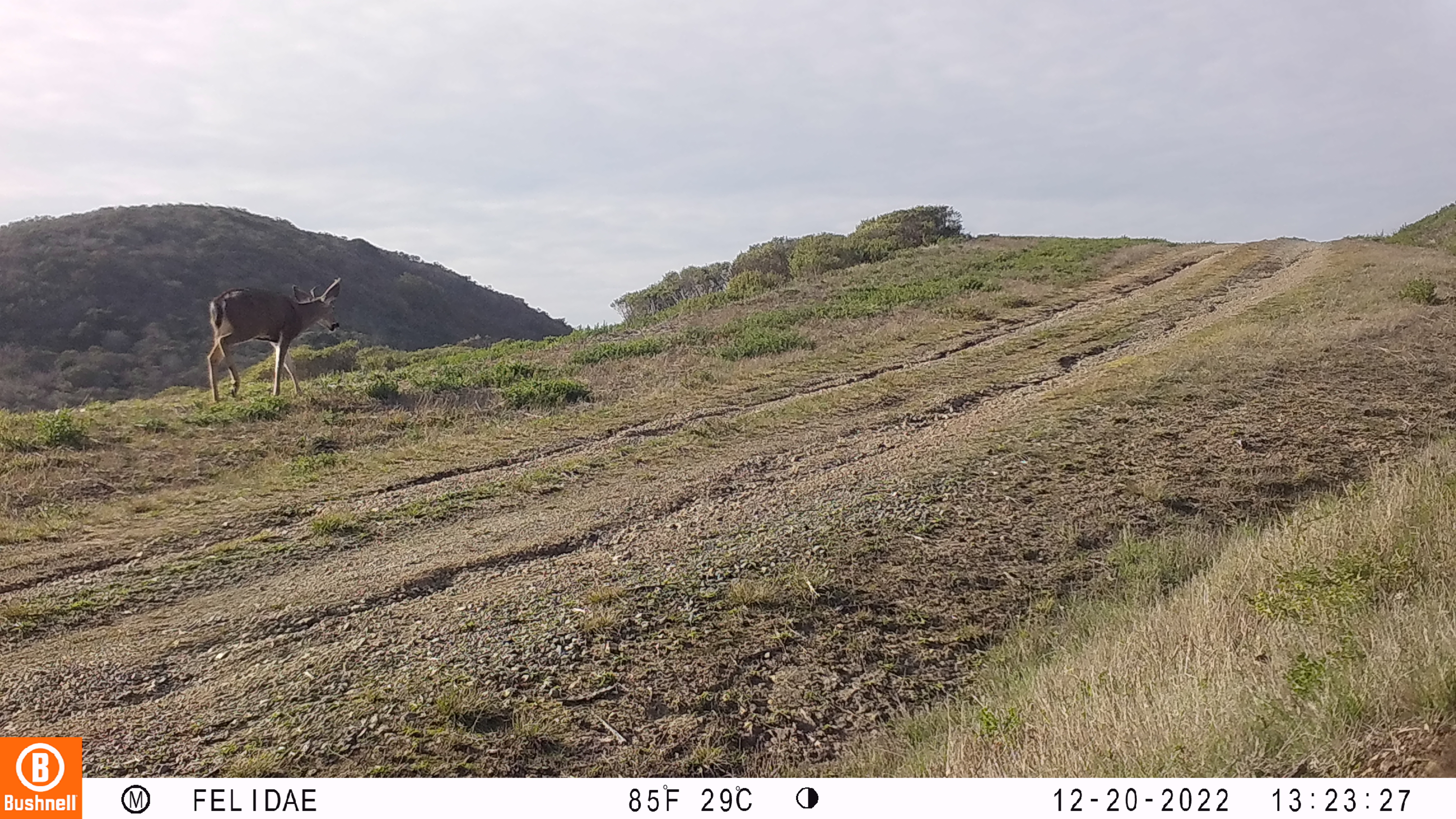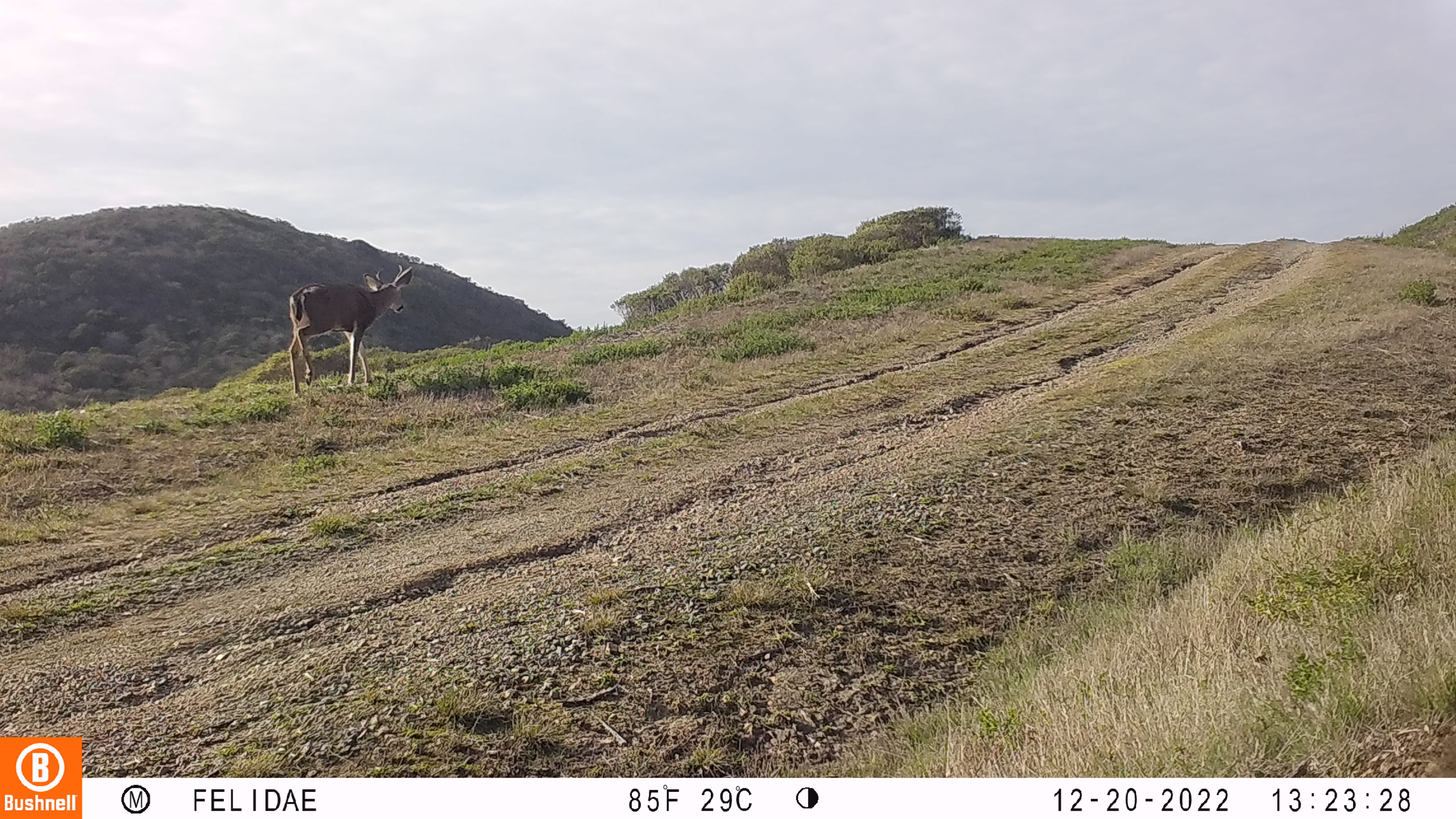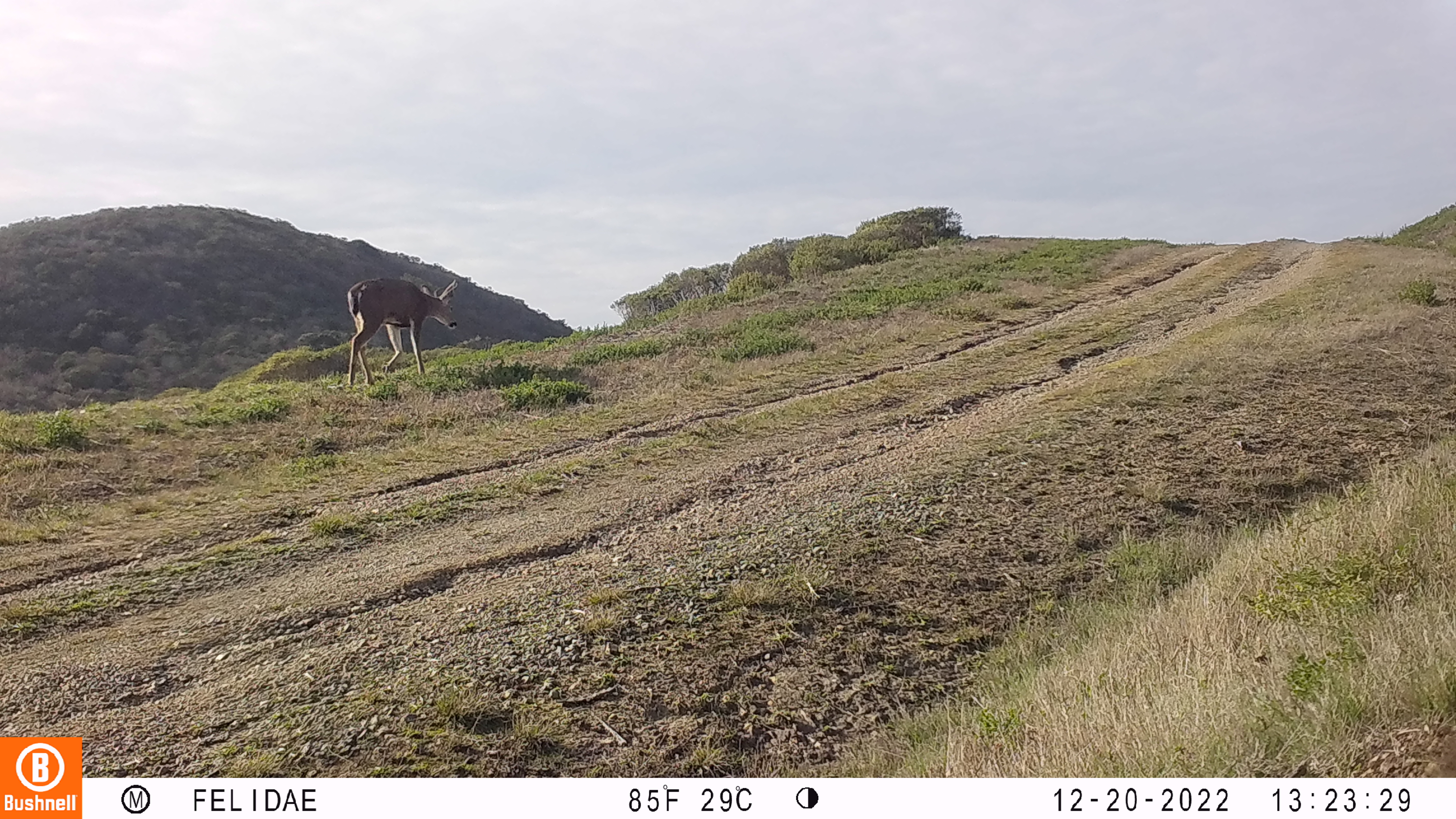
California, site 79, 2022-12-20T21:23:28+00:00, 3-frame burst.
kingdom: Animalia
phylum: Chordata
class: Mammalia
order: Artiodactyla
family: Cervidae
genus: Odocoileus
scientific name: Odocoileus hemionus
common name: mule deer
Mule deer (Odocoileus hemionus).